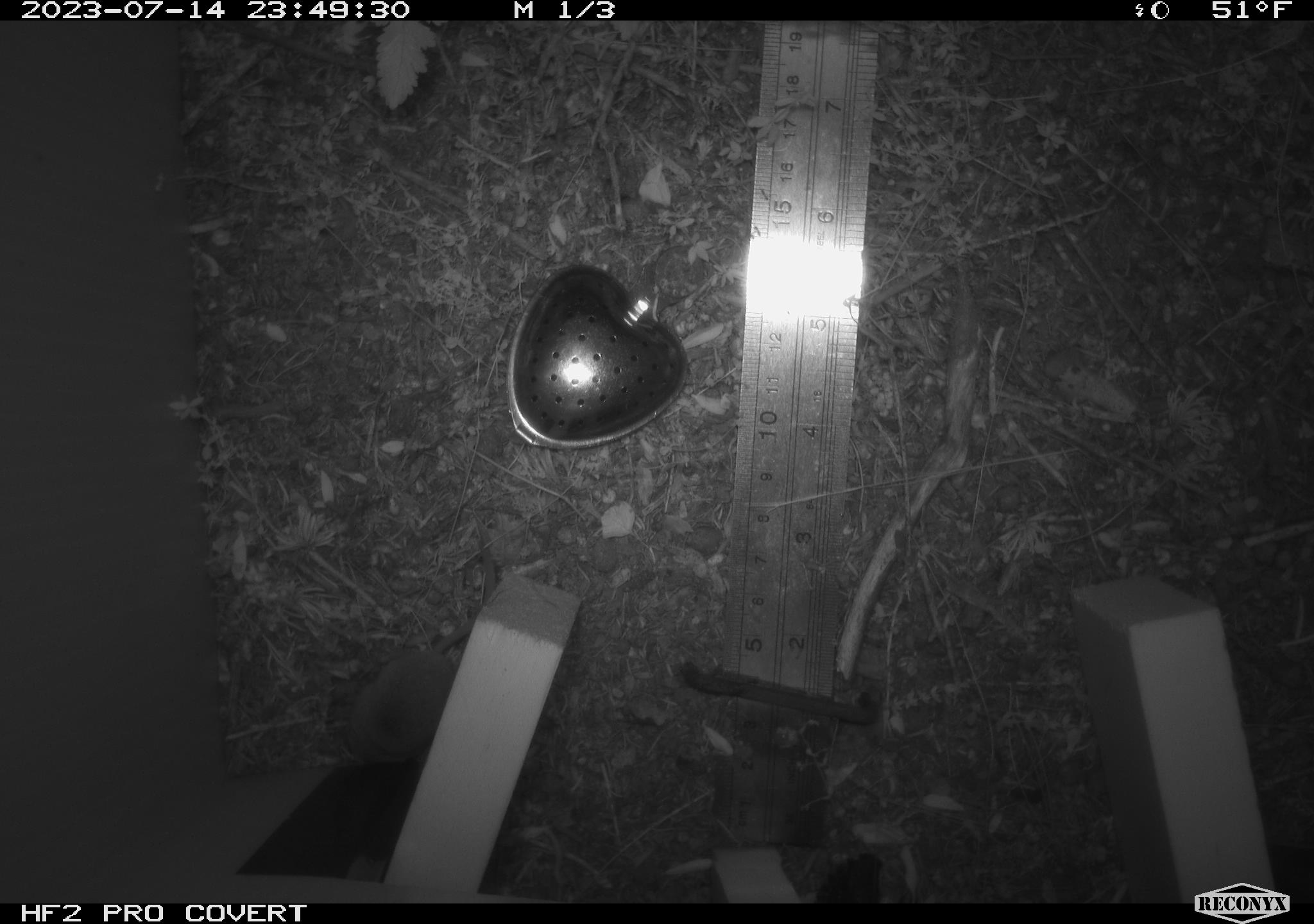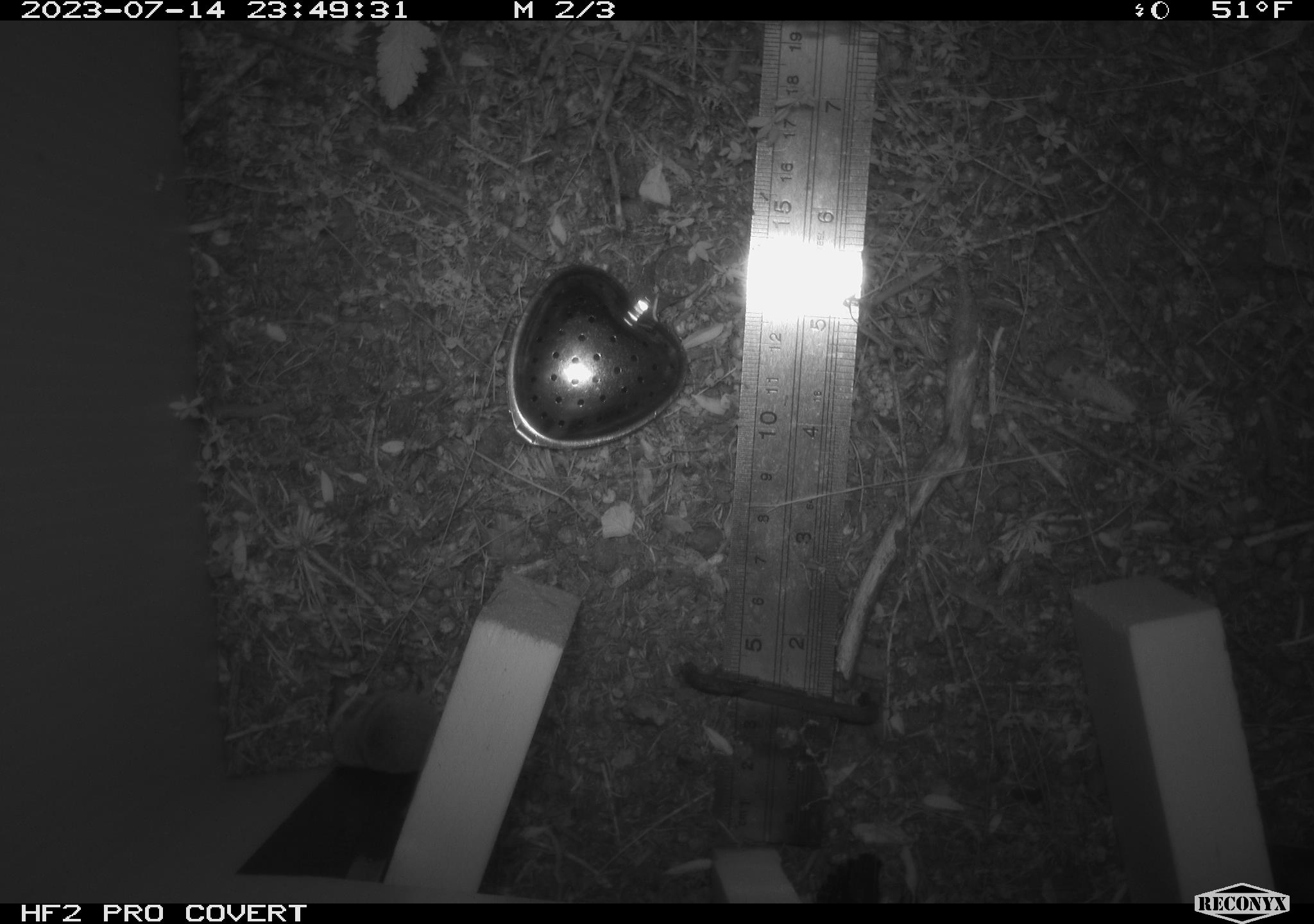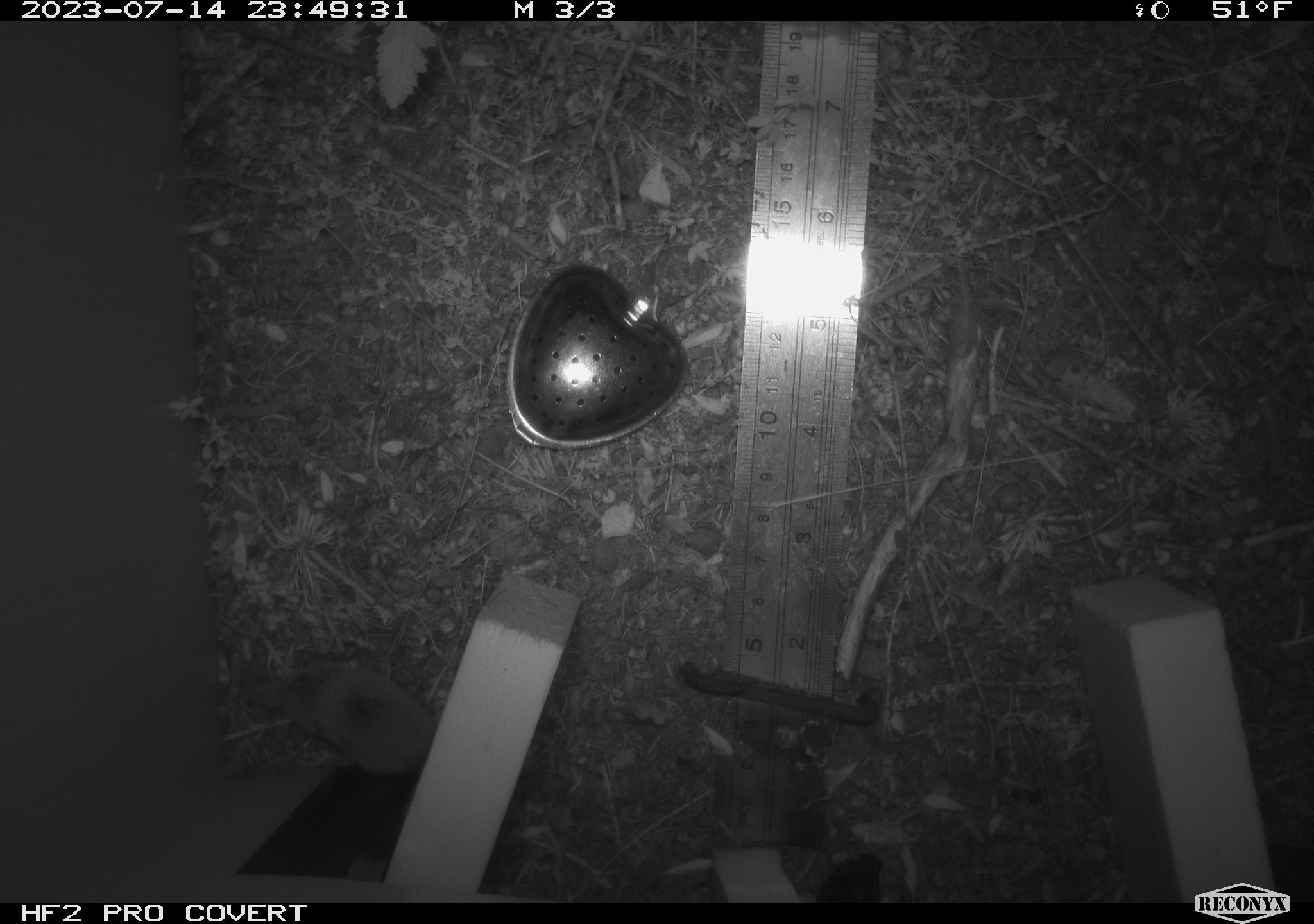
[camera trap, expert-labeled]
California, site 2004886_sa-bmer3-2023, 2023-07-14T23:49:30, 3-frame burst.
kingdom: Animalia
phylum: Chordata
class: Mammalia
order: Eulipotyphla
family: Soricidae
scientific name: Soricidae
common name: shrews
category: soricidae family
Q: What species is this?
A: Soricidae family (shrews) (Soricidae).